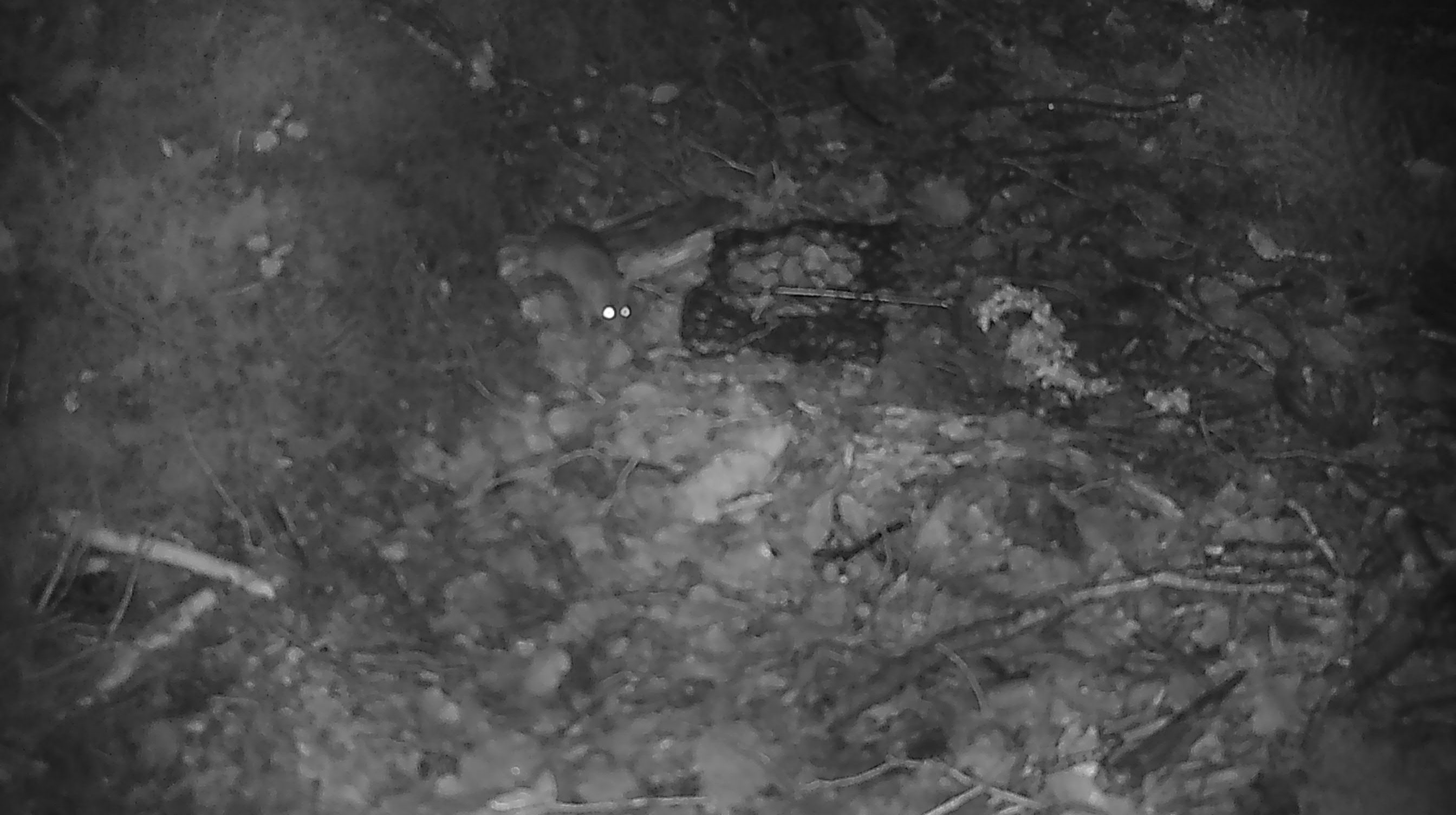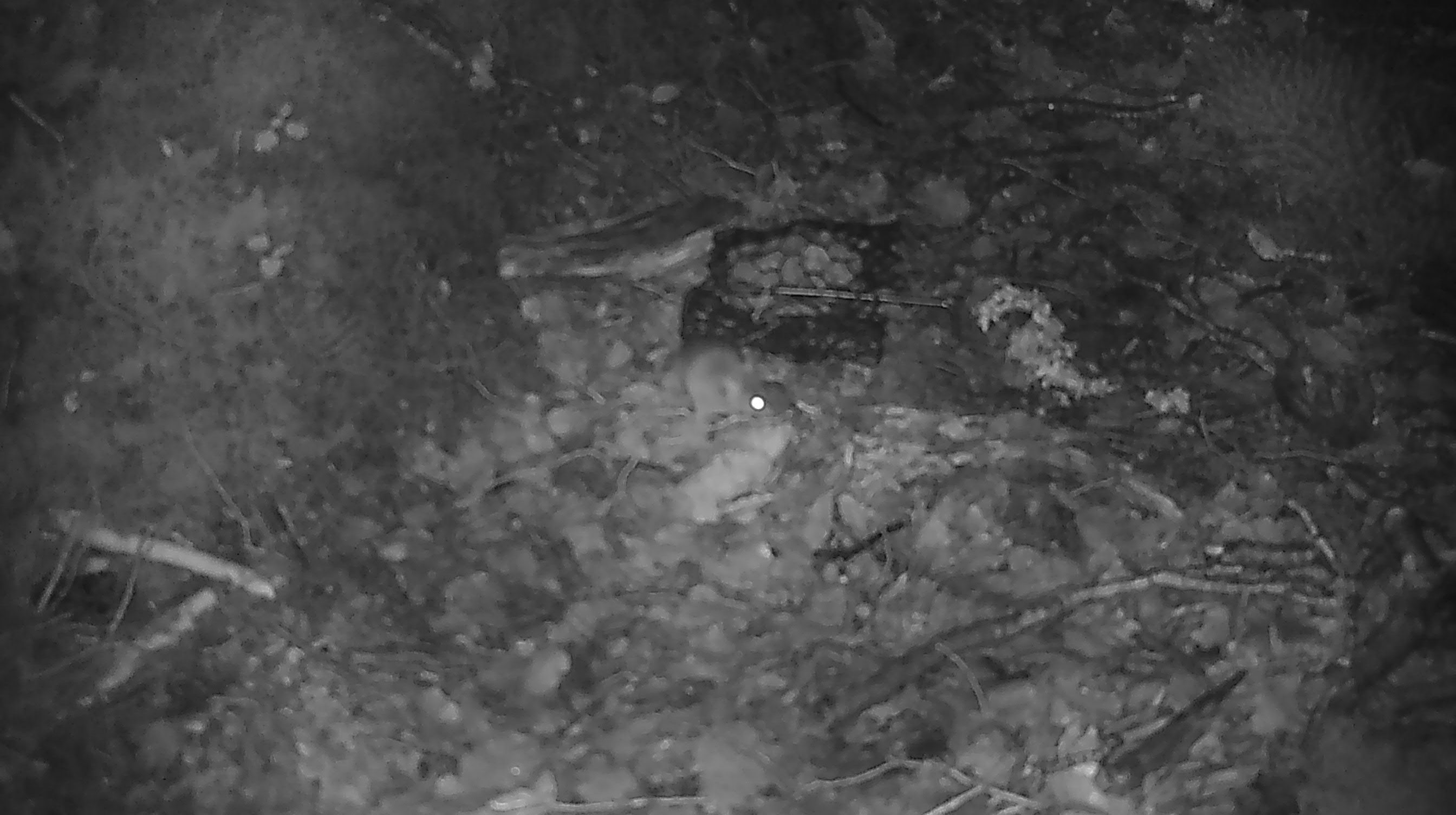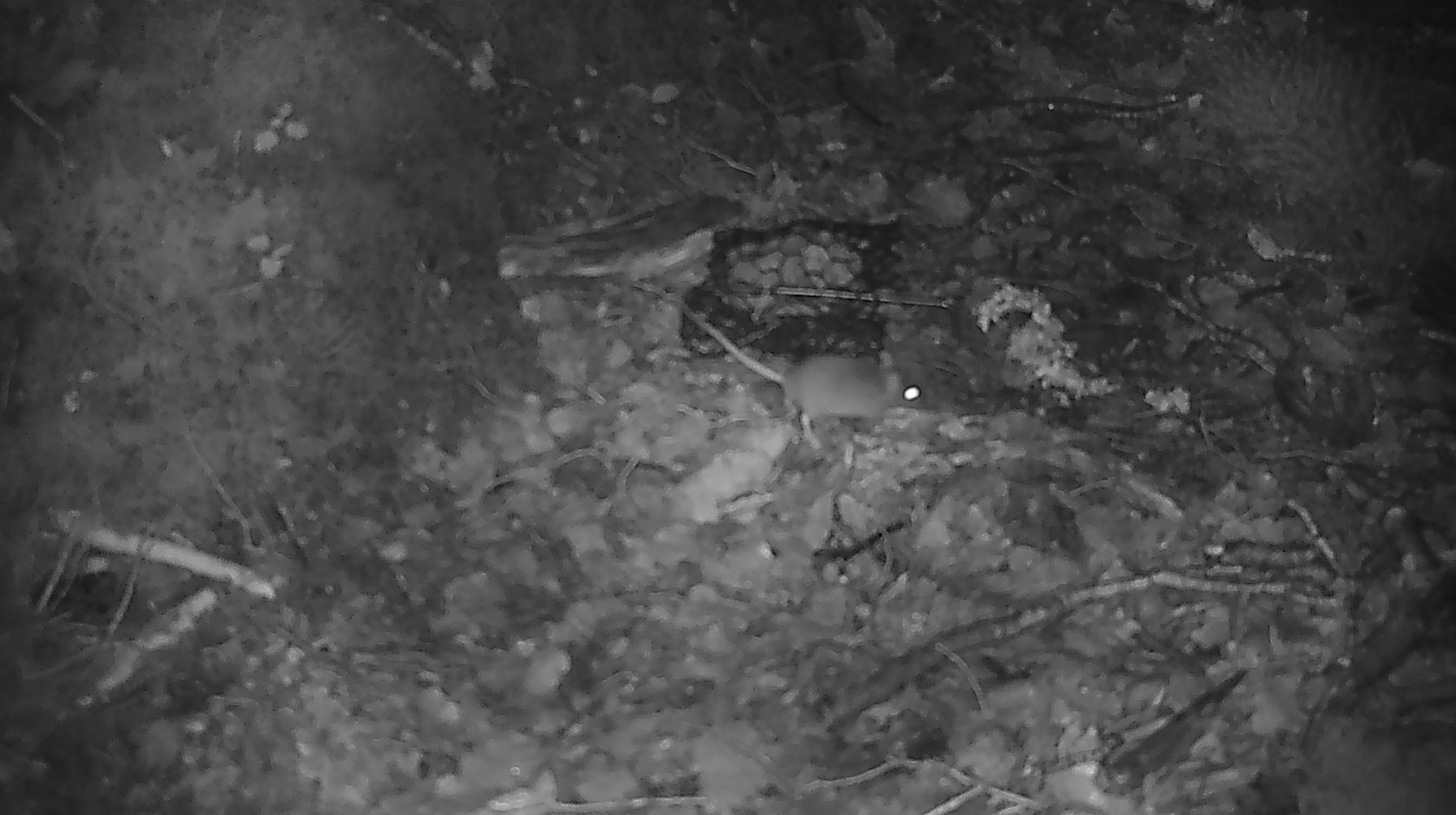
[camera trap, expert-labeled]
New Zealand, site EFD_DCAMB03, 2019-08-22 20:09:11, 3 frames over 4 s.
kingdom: Animalia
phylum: Chordata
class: Mammalia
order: Rodentia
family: Muridae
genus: Mus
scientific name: Mus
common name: mouse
Mouse (Mus).